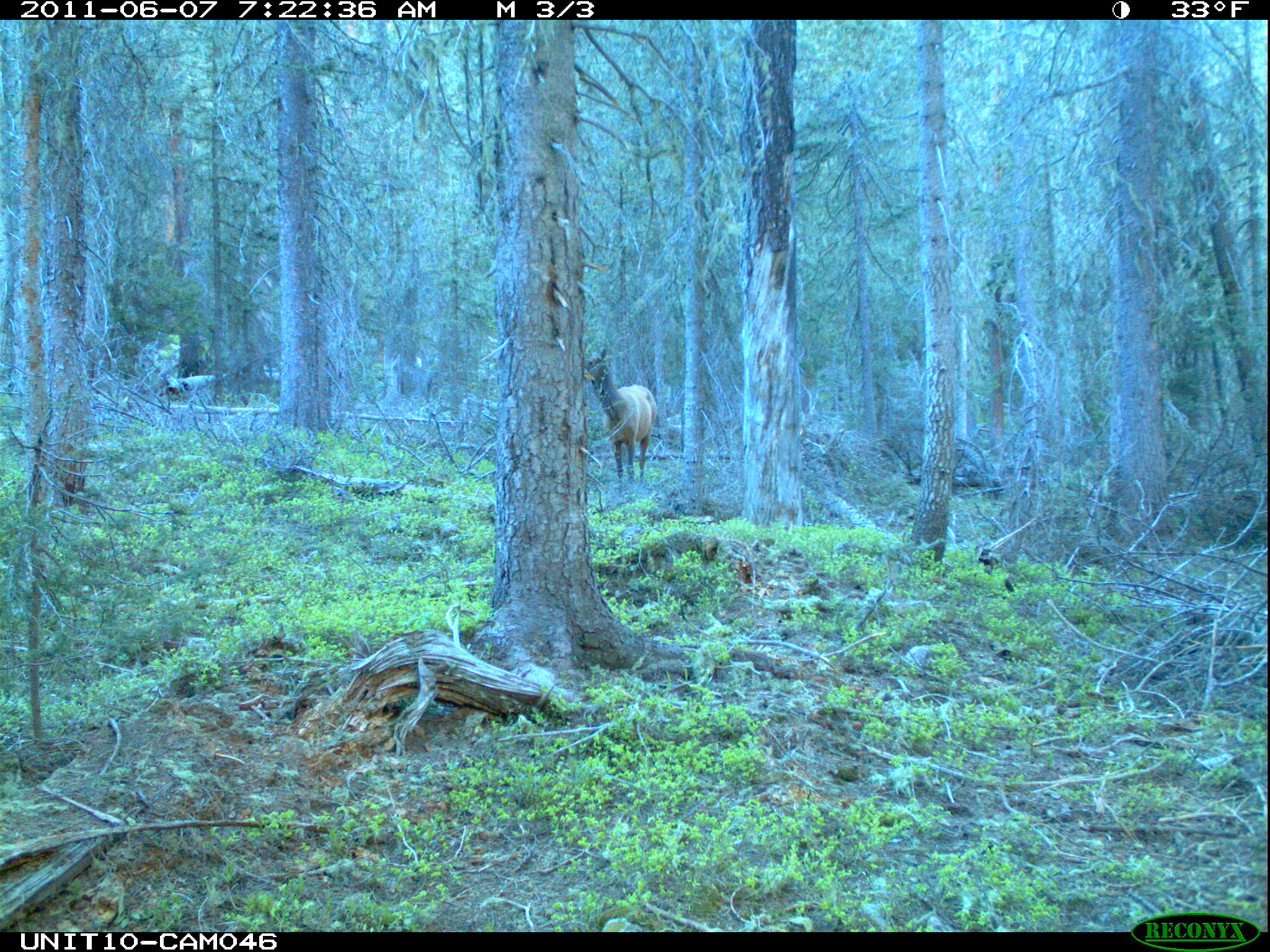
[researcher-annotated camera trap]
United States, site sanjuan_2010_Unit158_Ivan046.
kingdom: Animalia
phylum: Chordata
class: Mammalia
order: Artiodactyla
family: Cervidae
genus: Cervus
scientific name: Cervus elaphus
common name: red deer